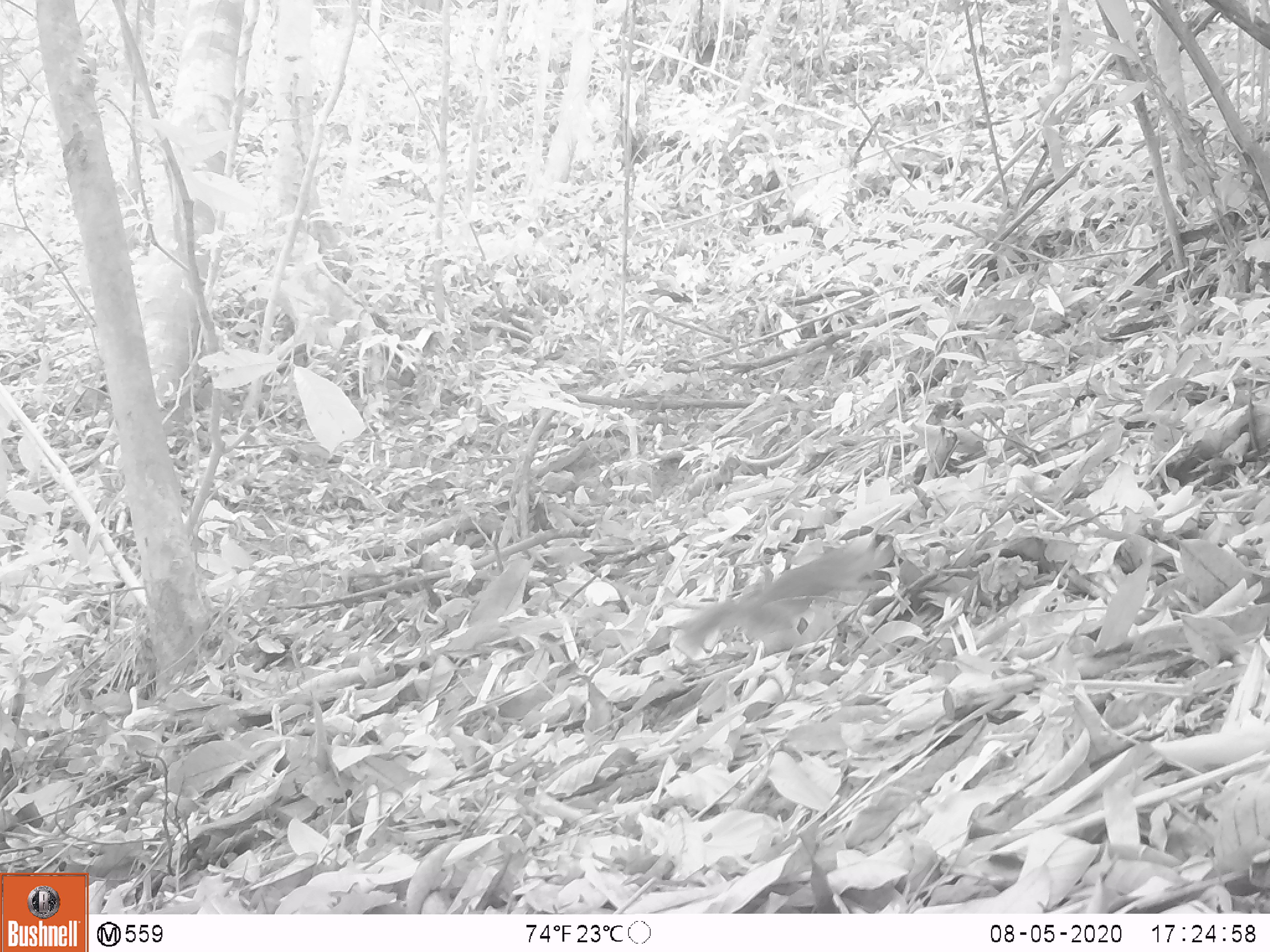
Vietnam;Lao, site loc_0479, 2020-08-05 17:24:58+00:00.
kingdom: Animalia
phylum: Chordata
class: Mammalia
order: Rodentia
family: Sciuridae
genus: Sciurus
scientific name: Sciurus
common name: squirrel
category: unidentified squirrel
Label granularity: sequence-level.